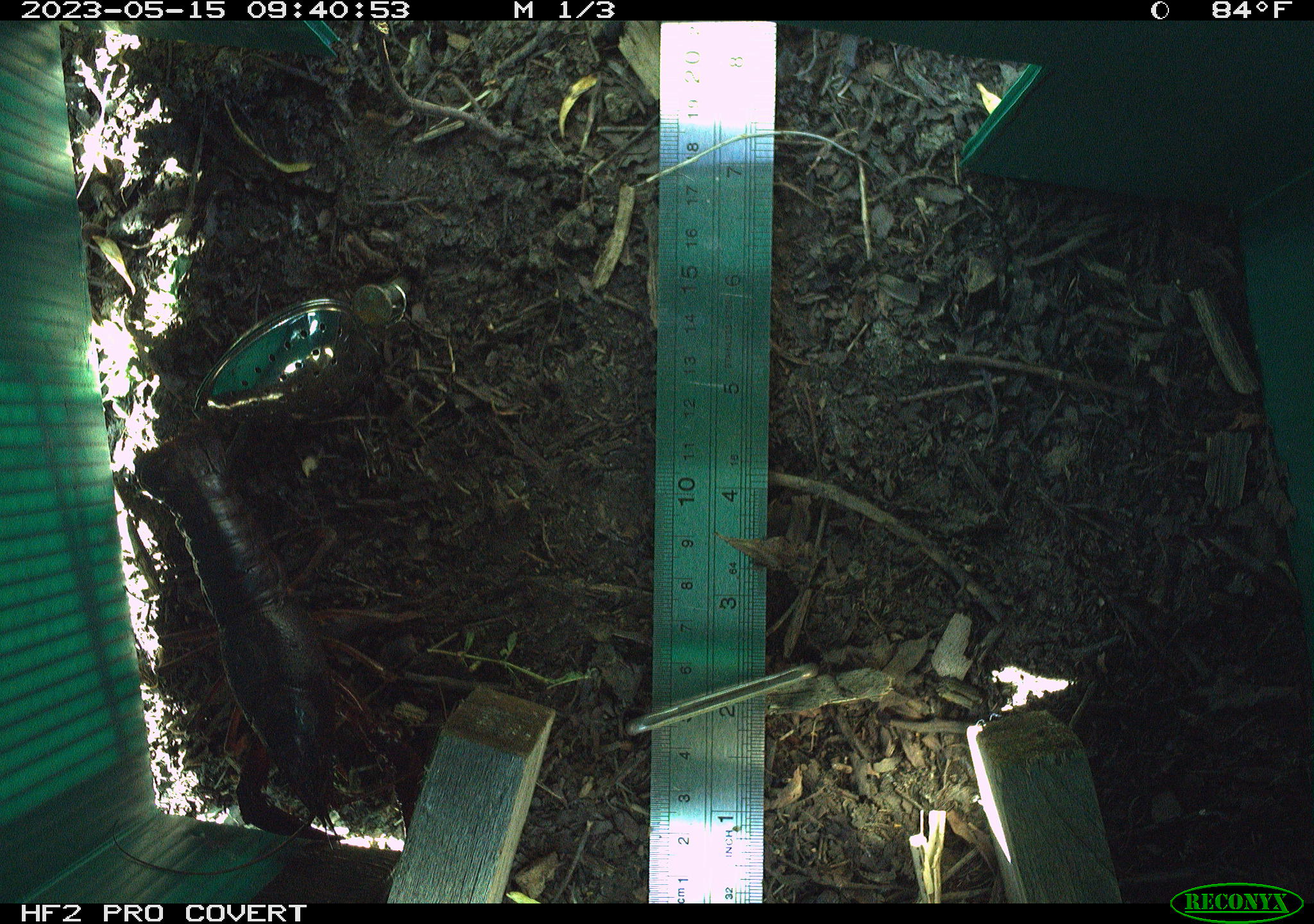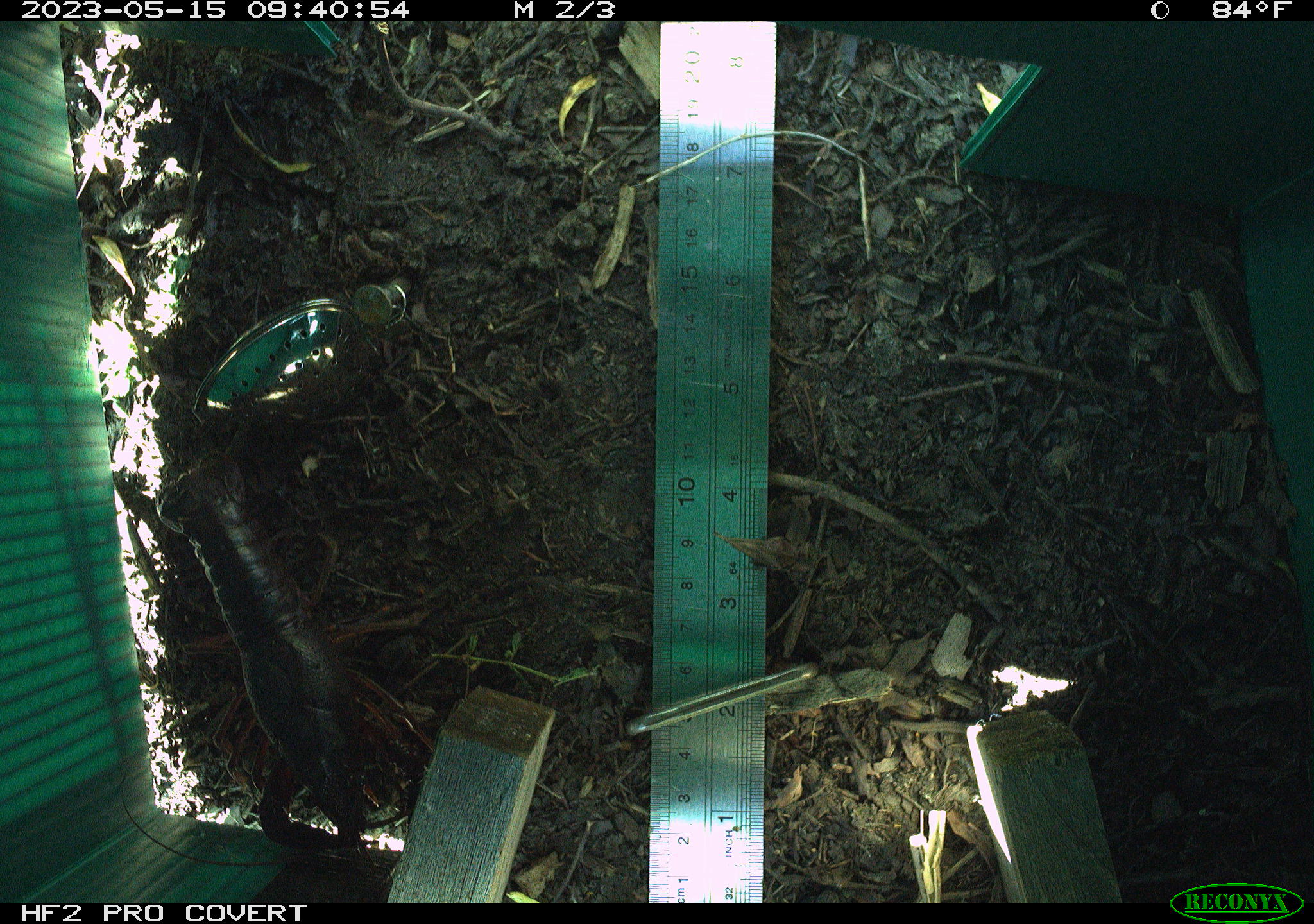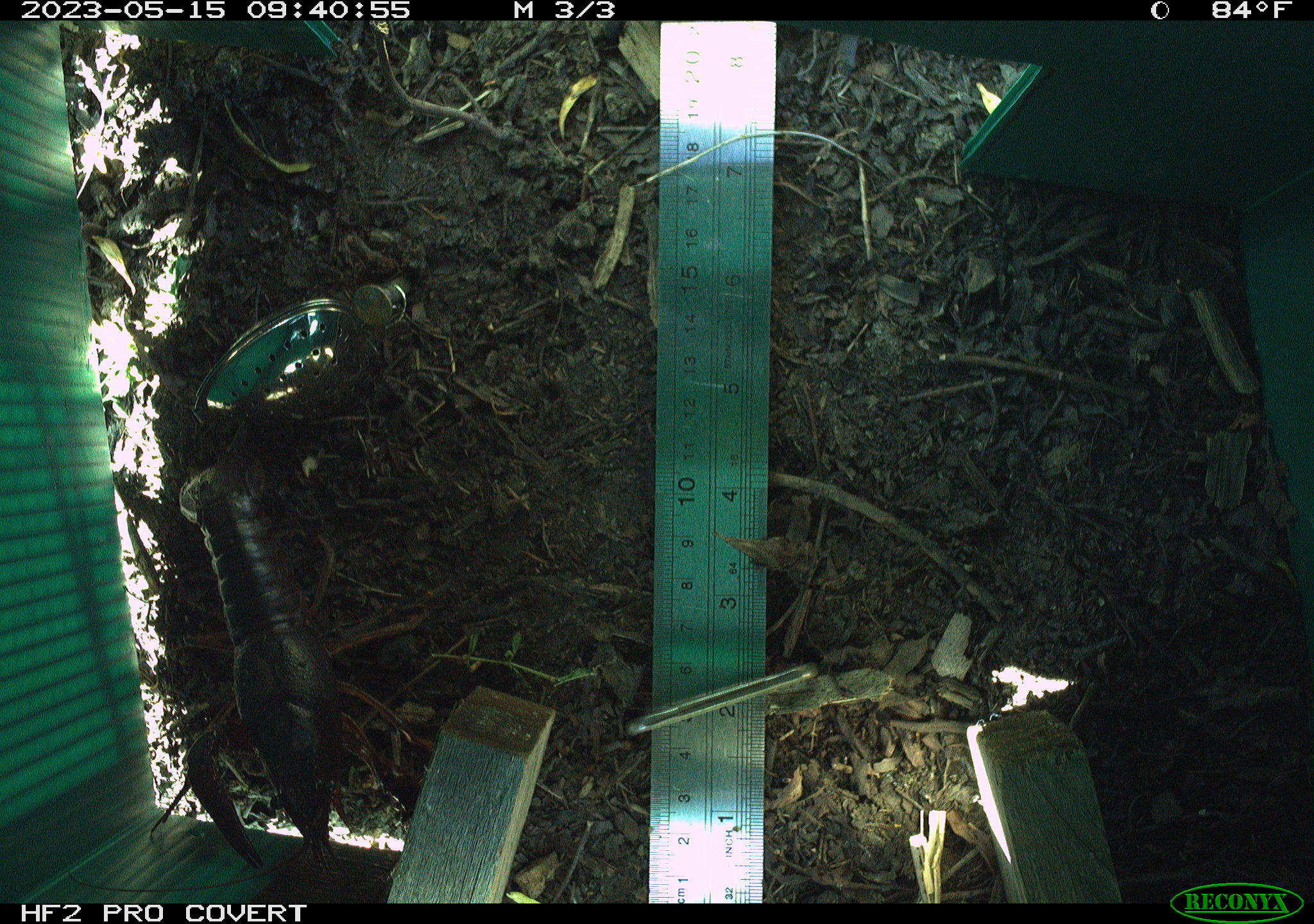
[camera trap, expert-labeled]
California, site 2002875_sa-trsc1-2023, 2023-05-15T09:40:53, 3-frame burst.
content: unidentified animal